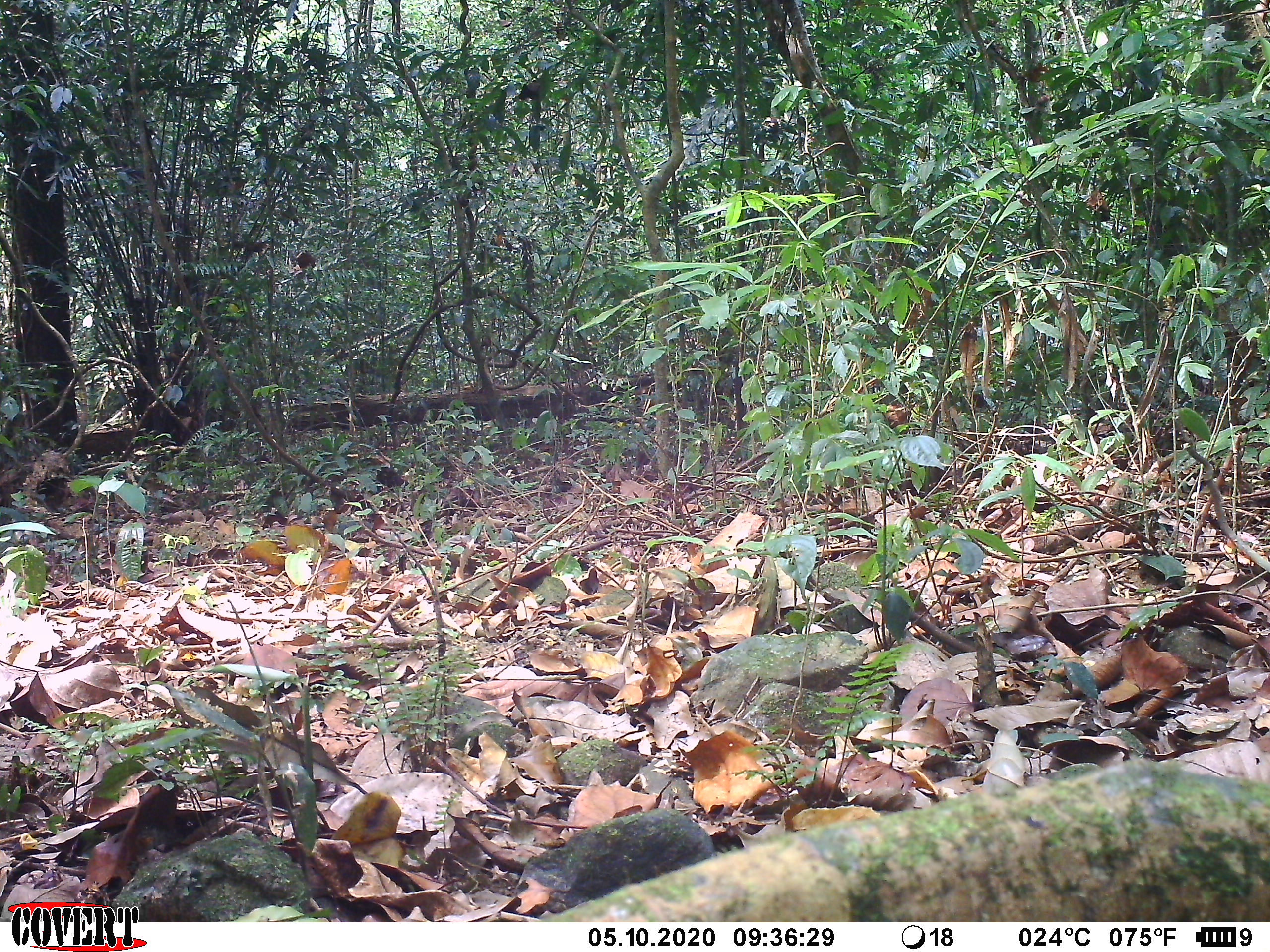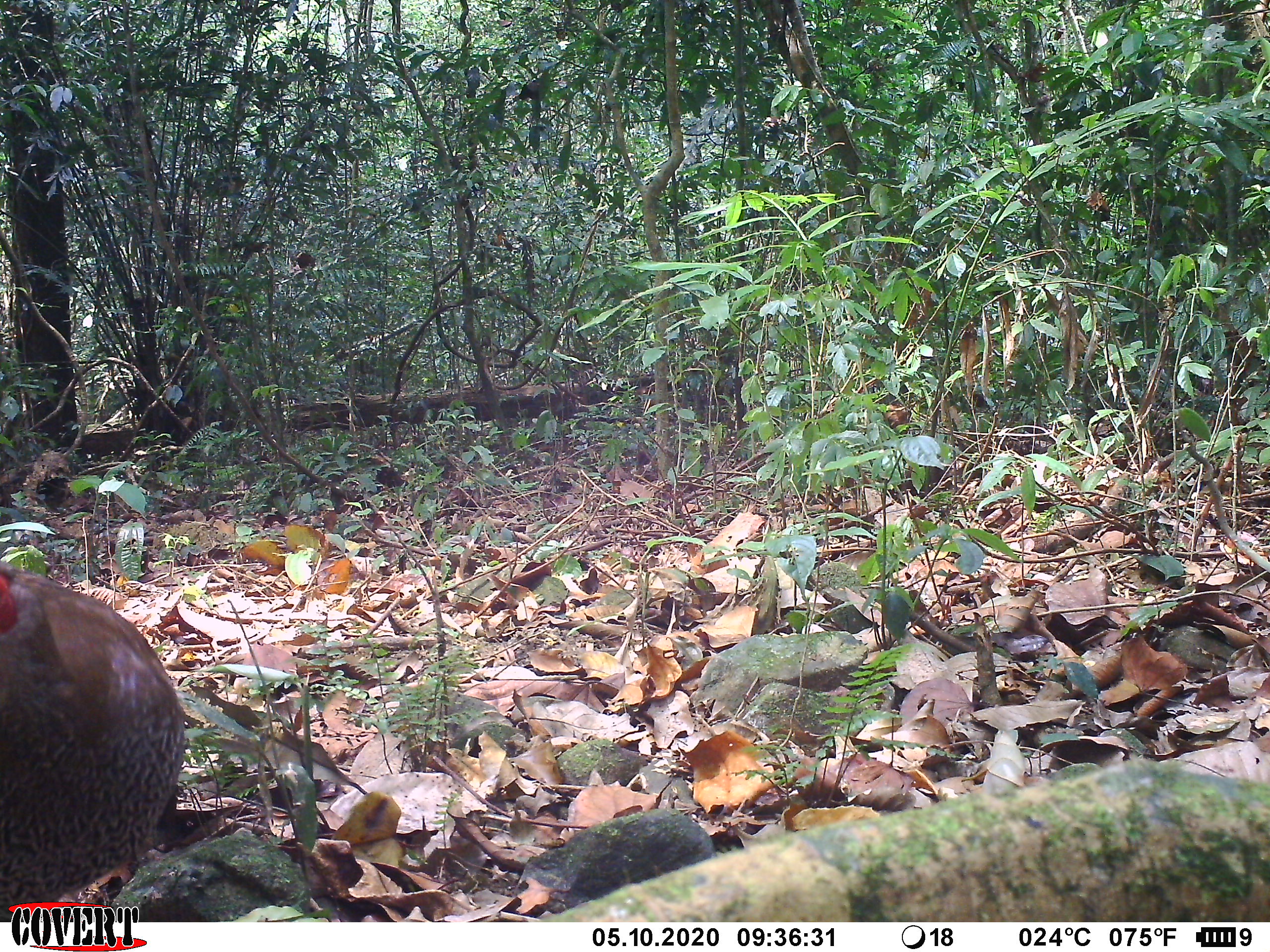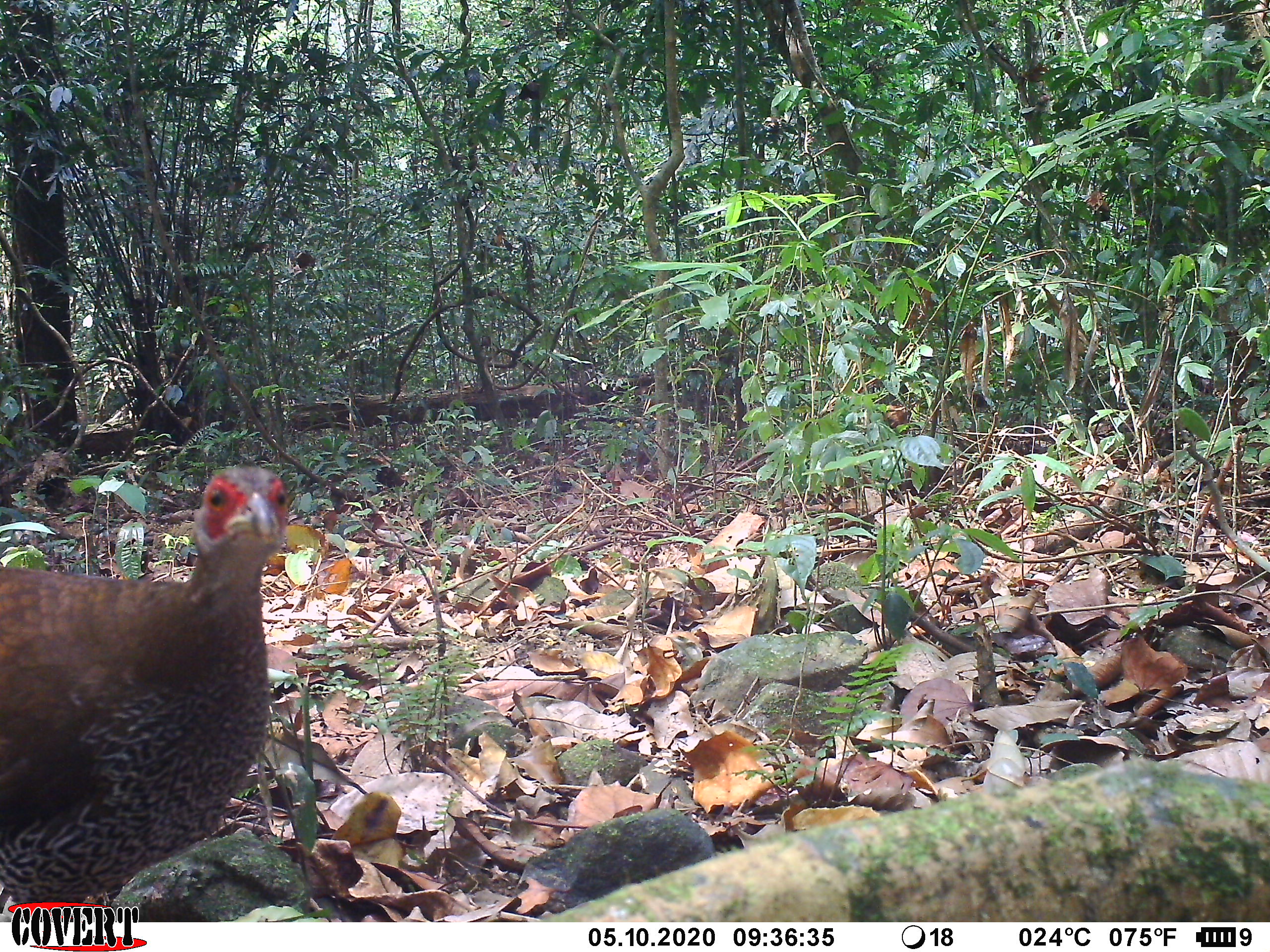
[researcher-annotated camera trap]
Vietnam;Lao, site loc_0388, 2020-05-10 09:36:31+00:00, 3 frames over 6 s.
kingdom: Animalia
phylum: Chordata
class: Aves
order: Galliformes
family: Phasianidae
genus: Lophura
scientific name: Lophura nycthemera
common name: silver pheasant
Silver pheasant (Lophura nycthemera). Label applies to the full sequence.